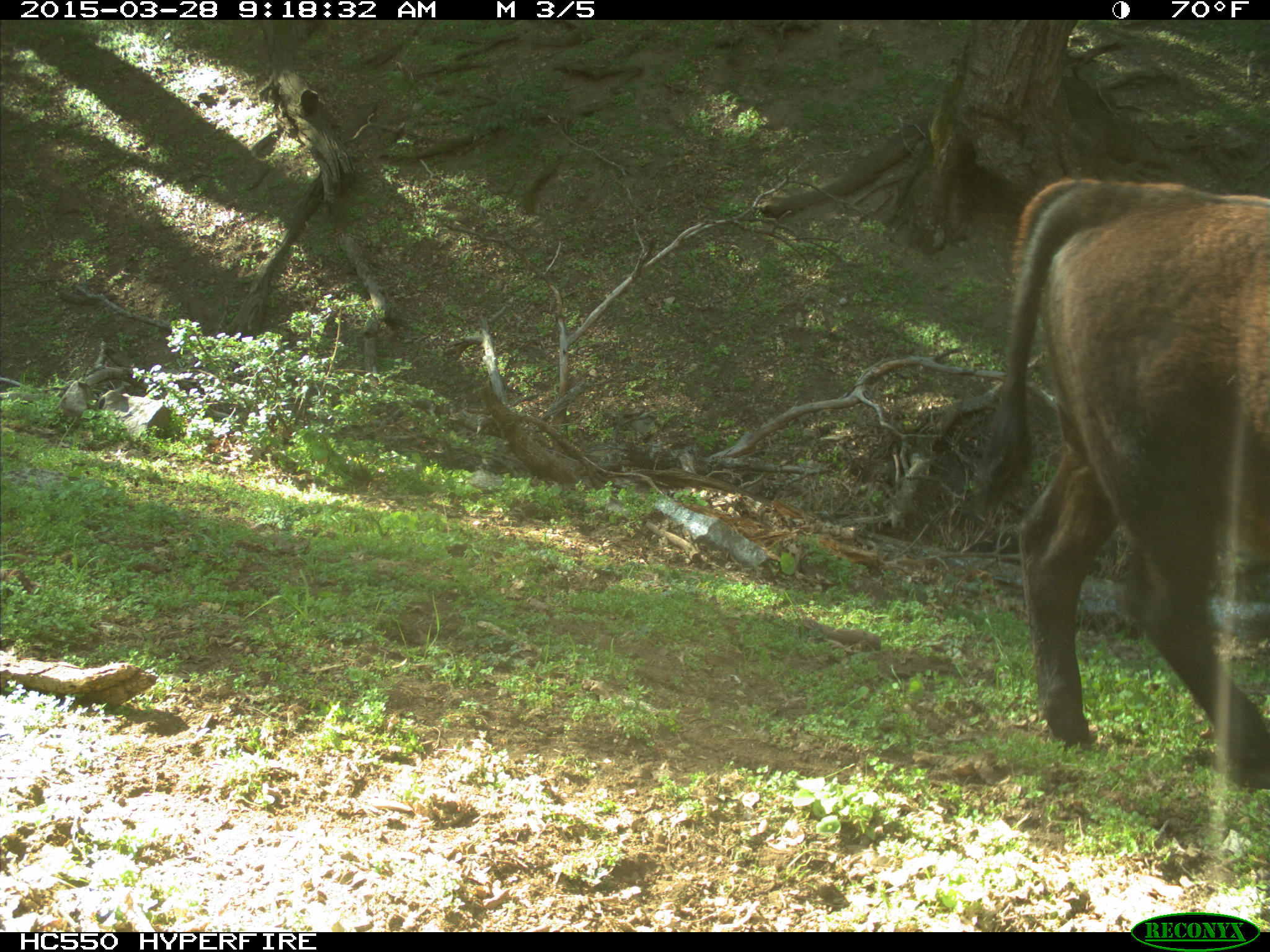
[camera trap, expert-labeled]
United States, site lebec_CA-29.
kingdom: Animalia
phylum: Chordata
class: Mammalia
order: Artiodactyla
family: Bovidae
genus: Bos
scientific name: Bos taurus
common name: domestic cow